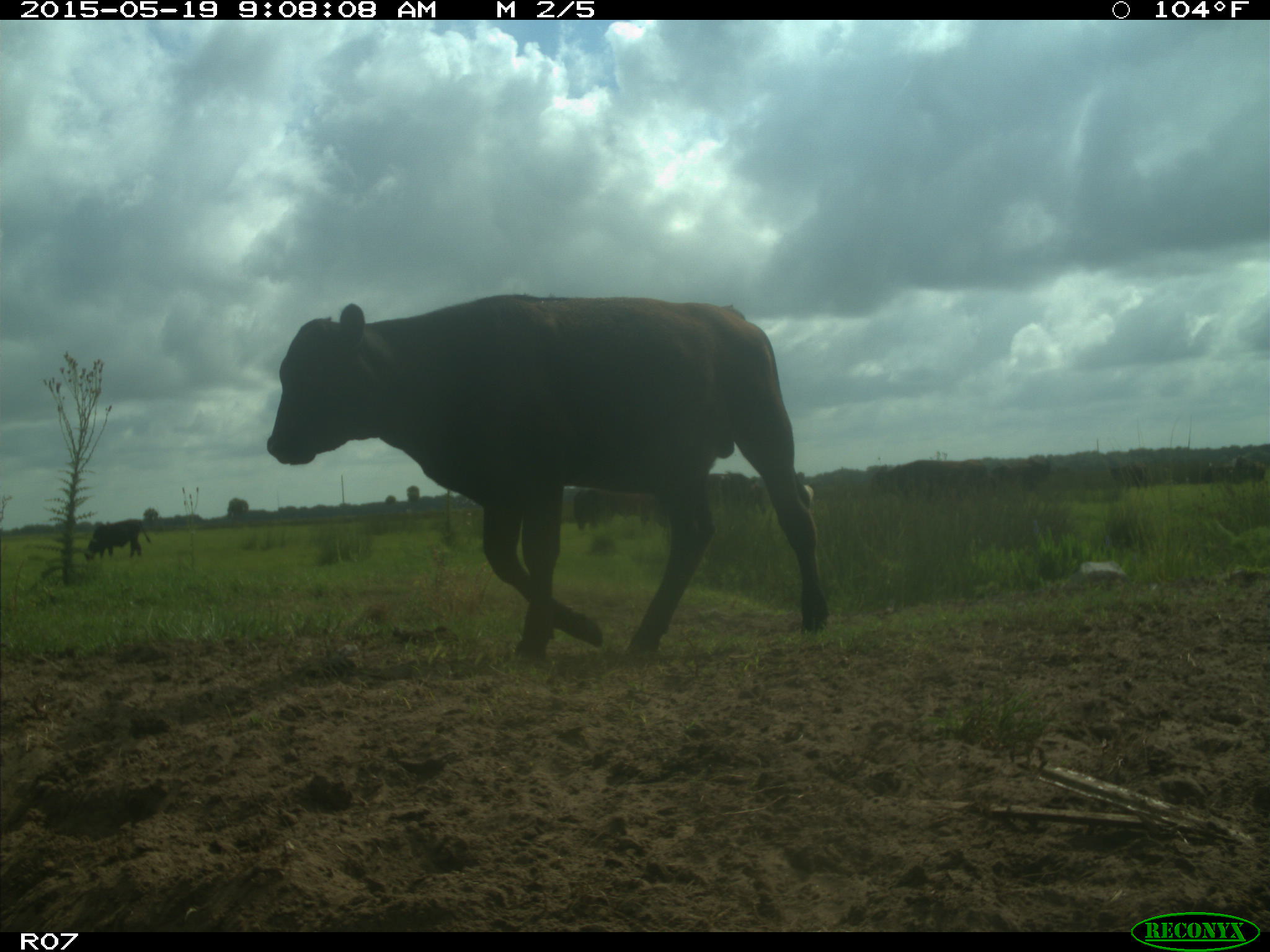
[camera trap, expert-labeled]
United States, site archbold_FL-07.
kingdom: Animalia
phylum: Chordata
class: Mammalia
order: Artiodactyla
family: Bovidae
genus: Bos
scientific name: Bos taurus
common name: domestic cow